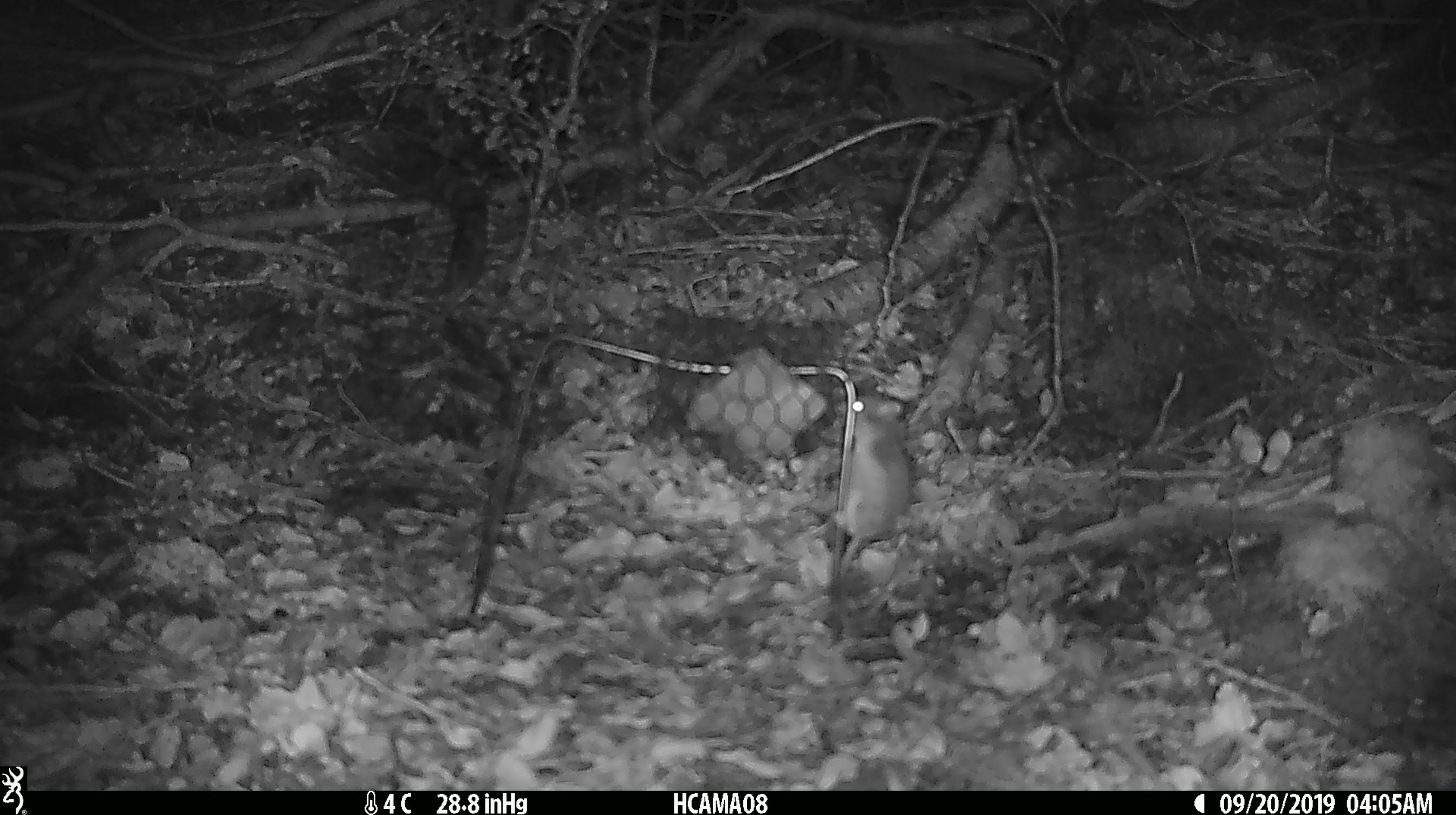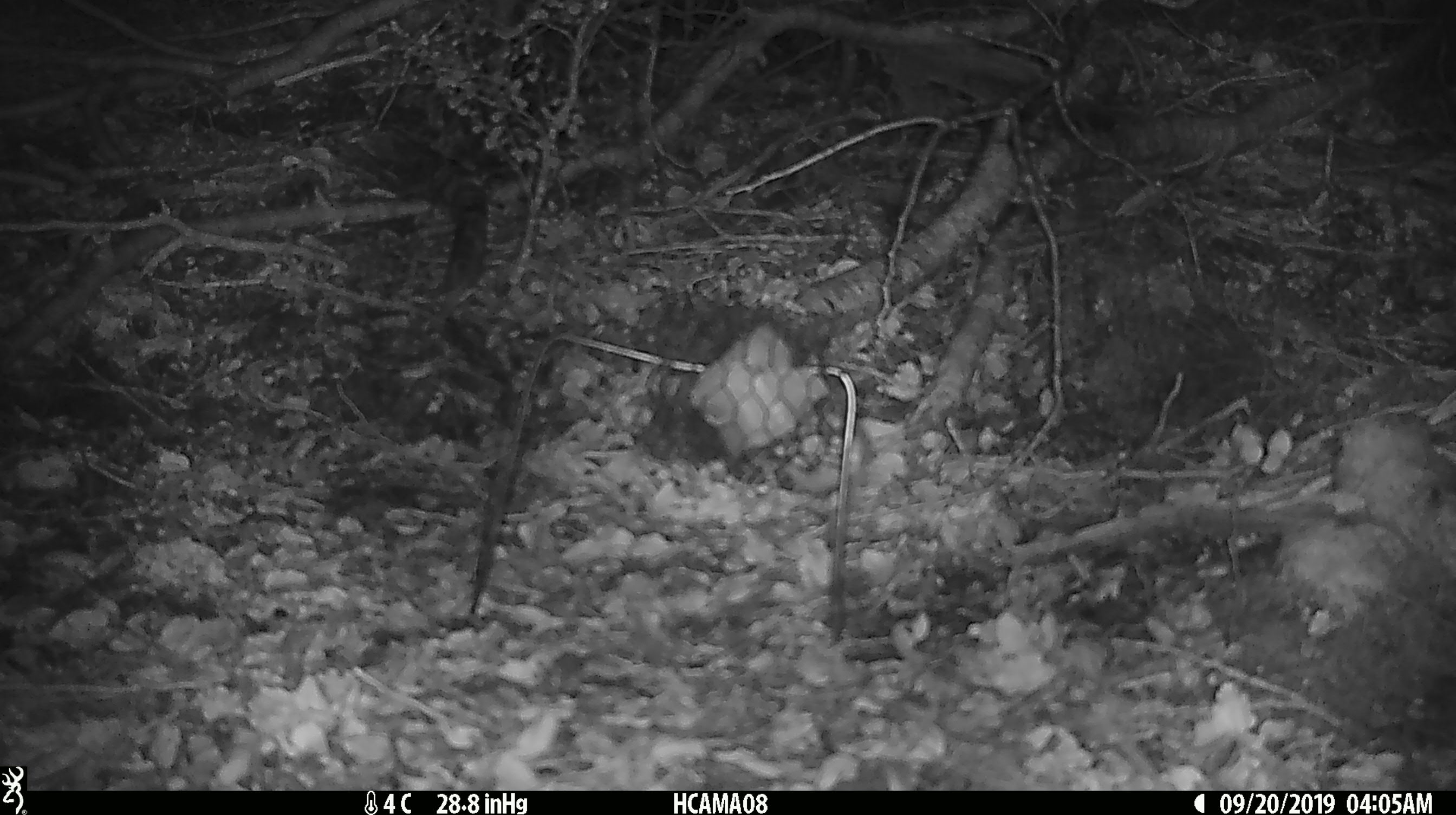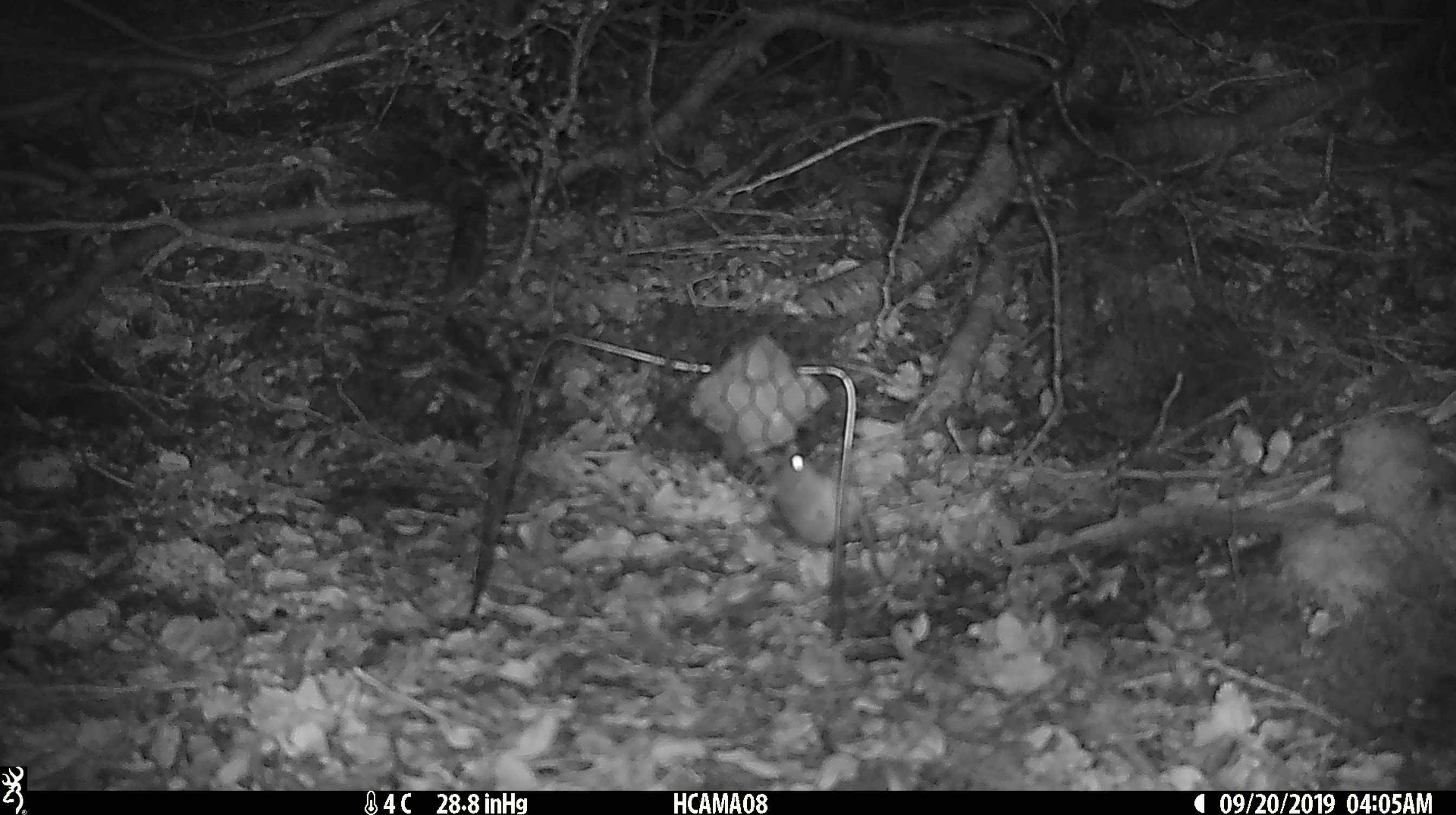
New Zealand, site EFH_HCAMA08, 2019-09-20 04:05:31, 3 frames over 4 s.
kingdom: Animalia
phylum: Chordata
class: Mammalia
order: Rodentia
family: Muridae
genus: Mus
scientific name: Mus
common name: mouse